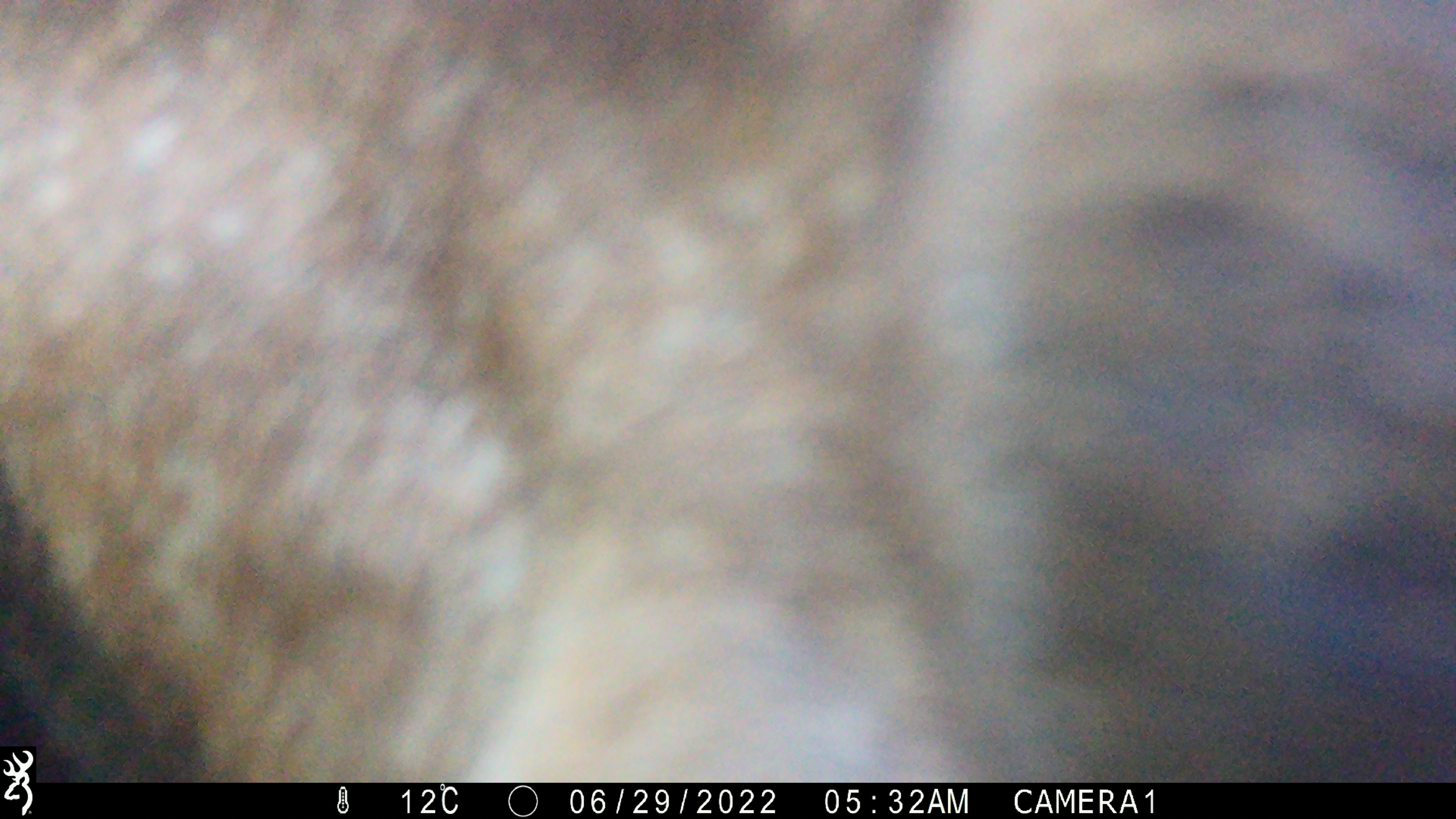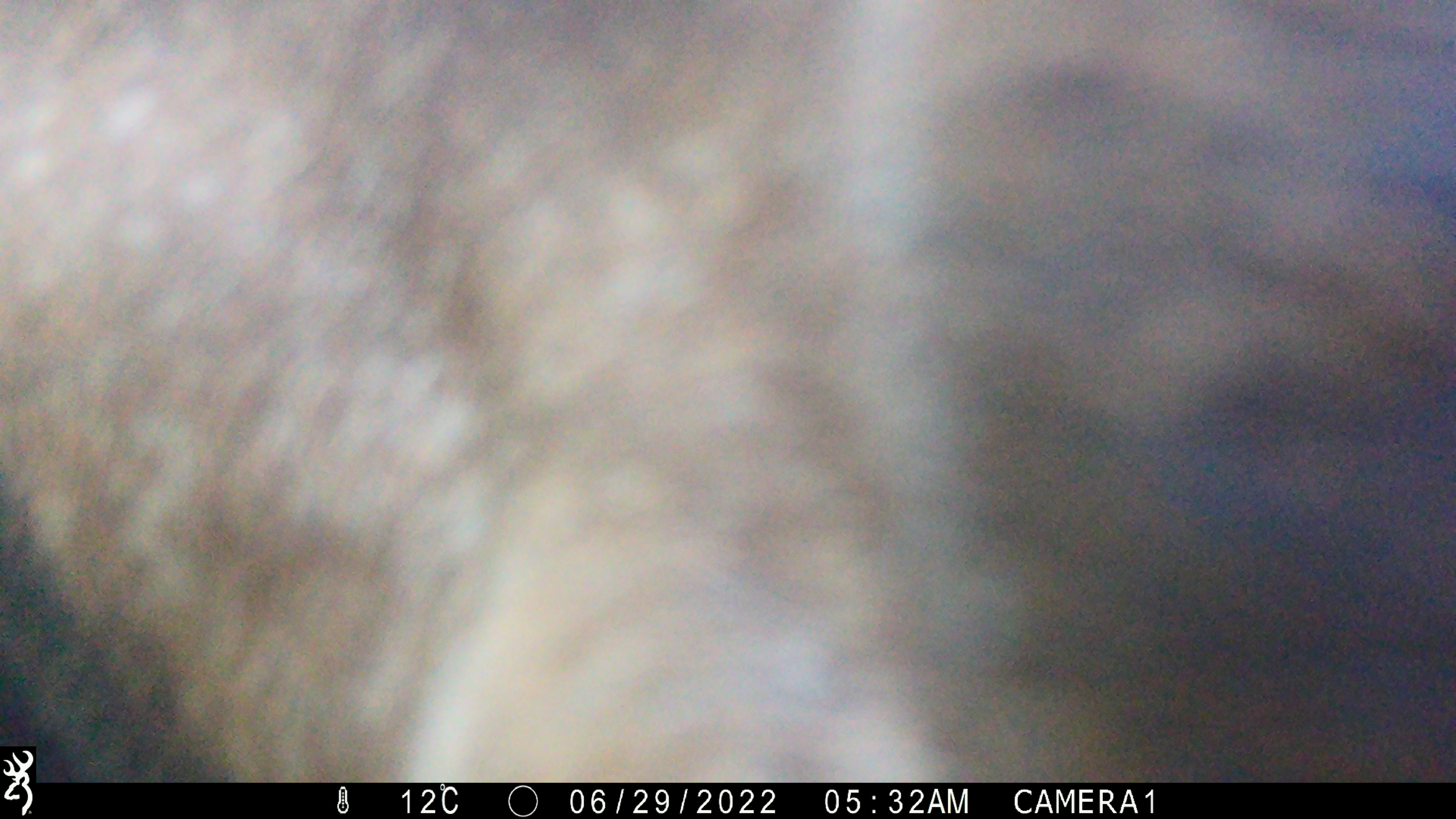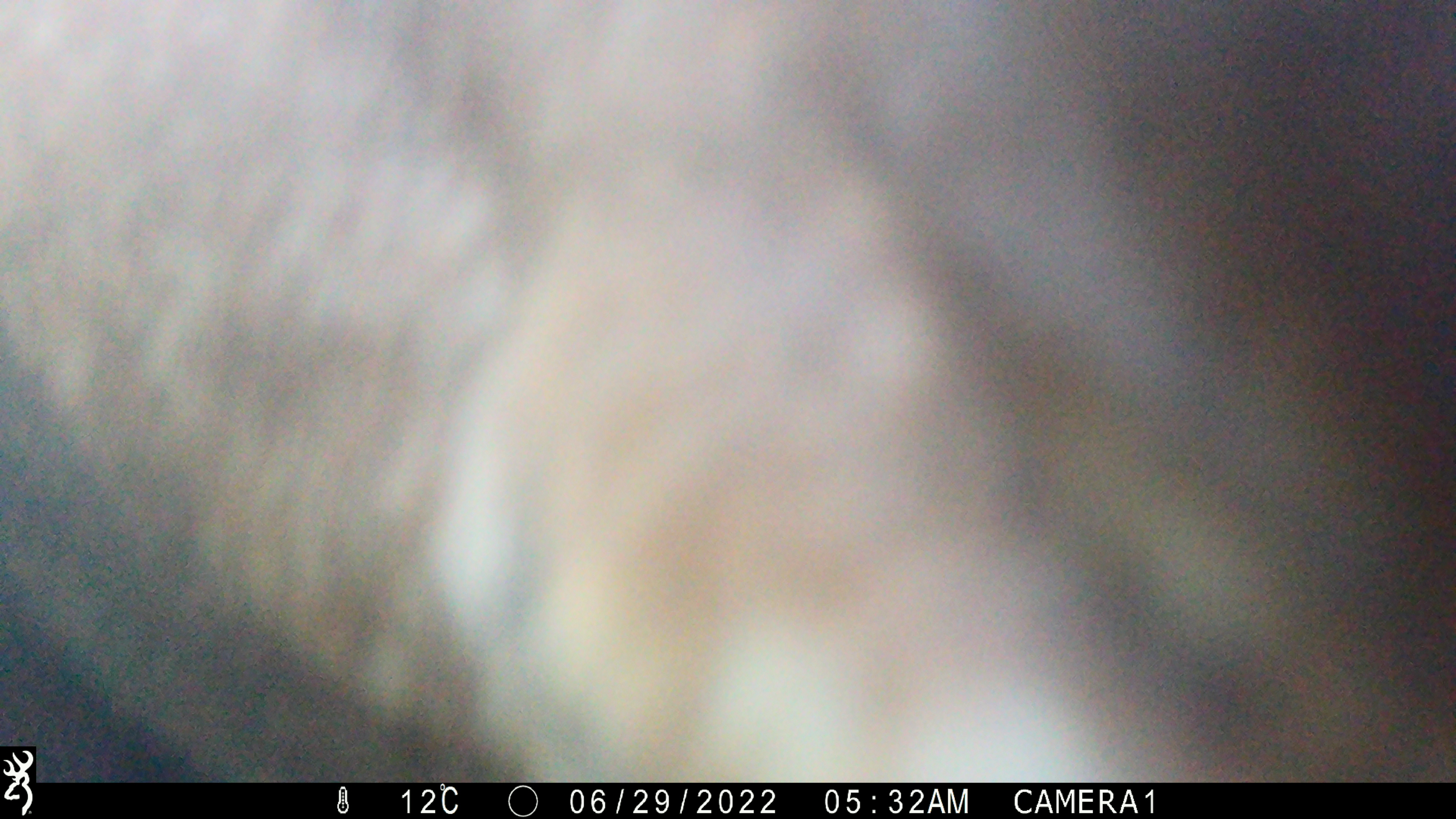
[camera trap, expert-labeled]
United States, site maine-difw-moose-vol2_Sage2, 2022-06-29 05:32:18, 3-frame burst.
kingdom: Animalia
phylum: Chordata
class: Mammalia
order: Artiodactyla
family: Cervidae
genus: Alces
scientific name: Alces alces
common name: moose